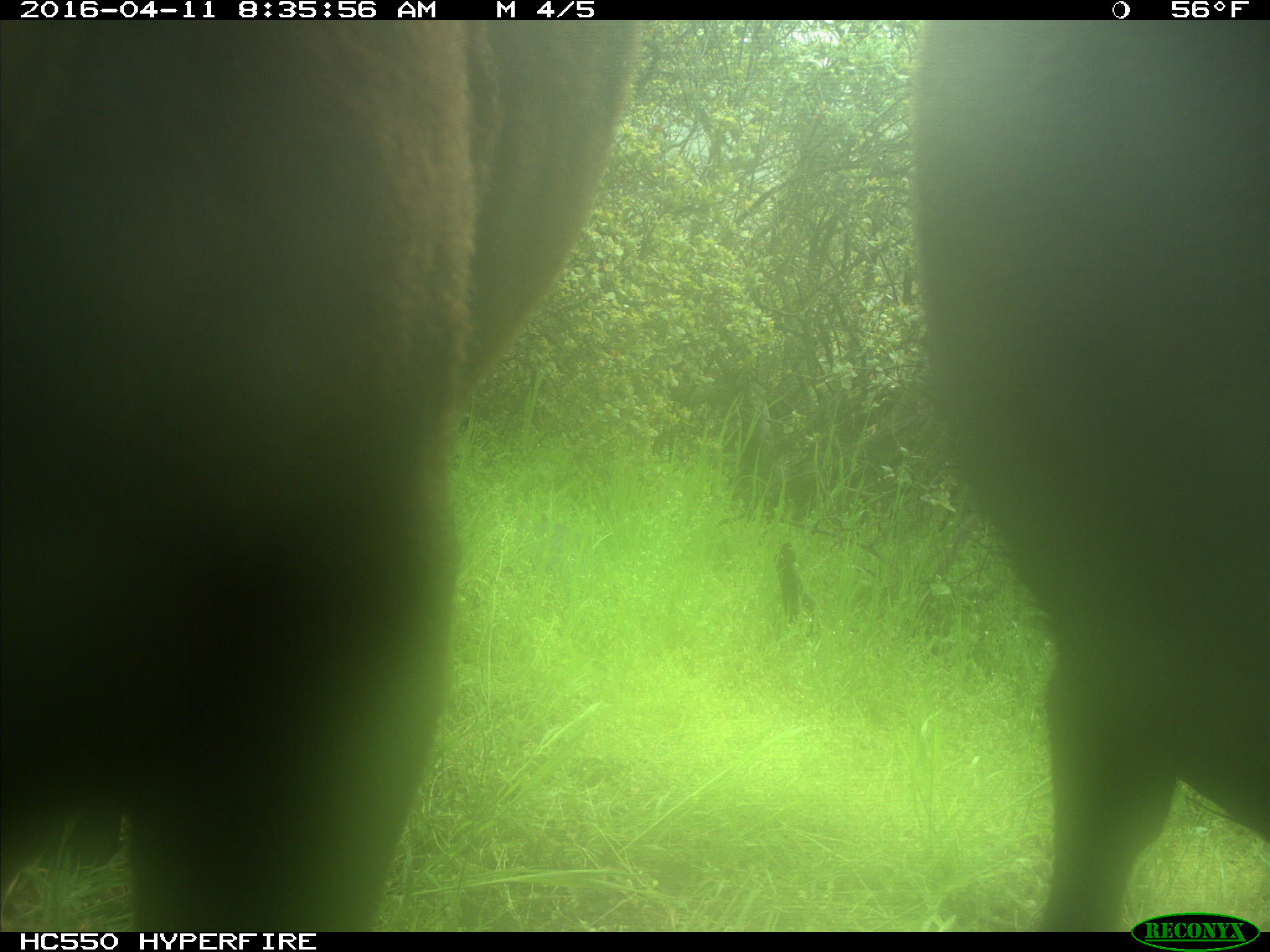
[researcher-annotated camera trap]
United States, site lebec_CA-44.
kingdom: Animalia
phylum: Chordata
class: Mammalia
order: Artiodactyla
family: Bovidae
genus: Bos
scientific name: Bos taurus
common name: domestic cow